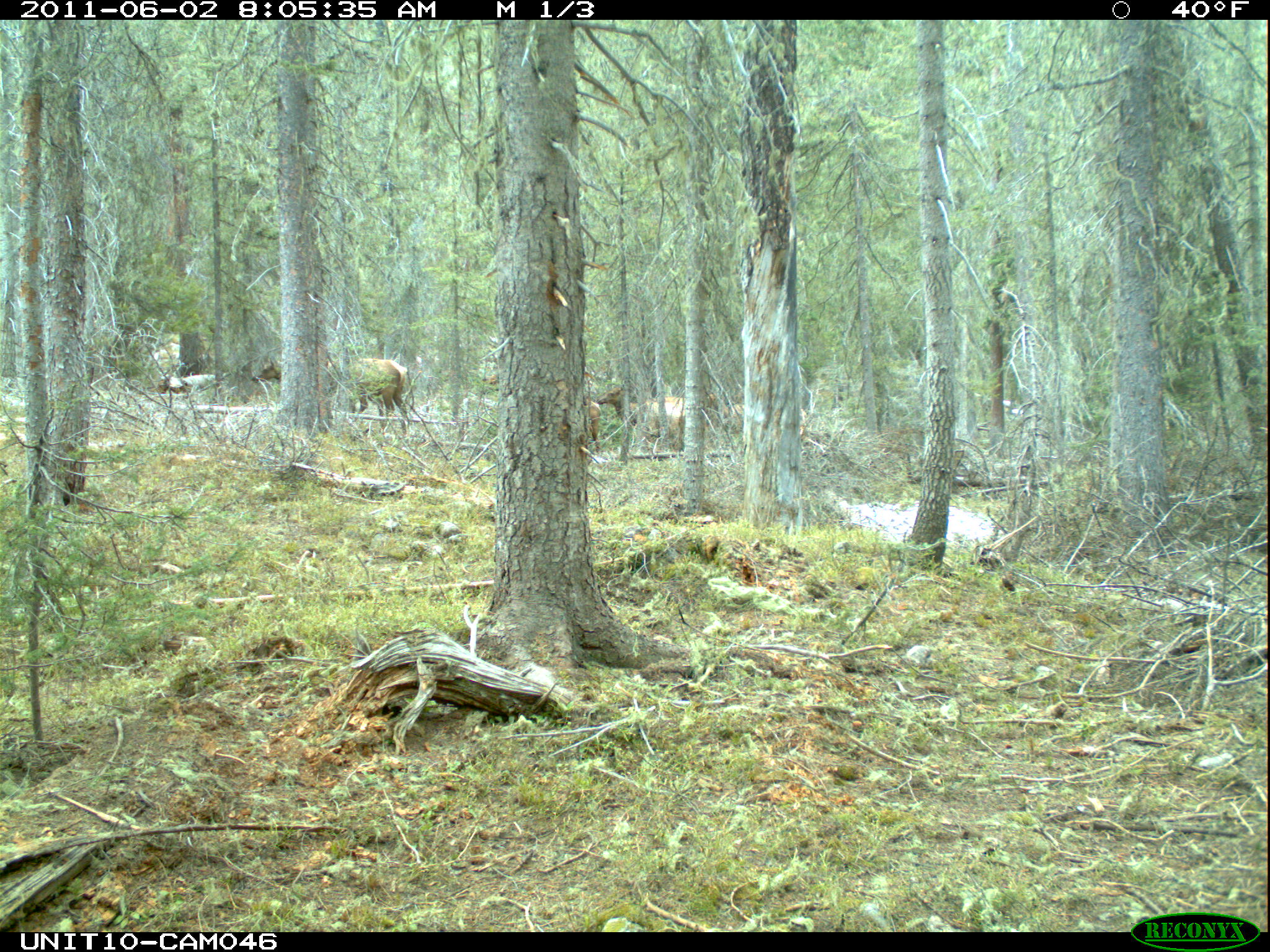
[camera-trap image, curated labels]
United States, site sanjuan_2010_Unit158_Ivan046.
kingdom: Animalia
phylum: Chordata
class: Mammalia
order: Artiodactyla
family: Cervidae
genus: Cervus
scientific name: Cervus elaphus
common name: red deer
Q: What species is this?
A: Cervus elaphus (red deer).